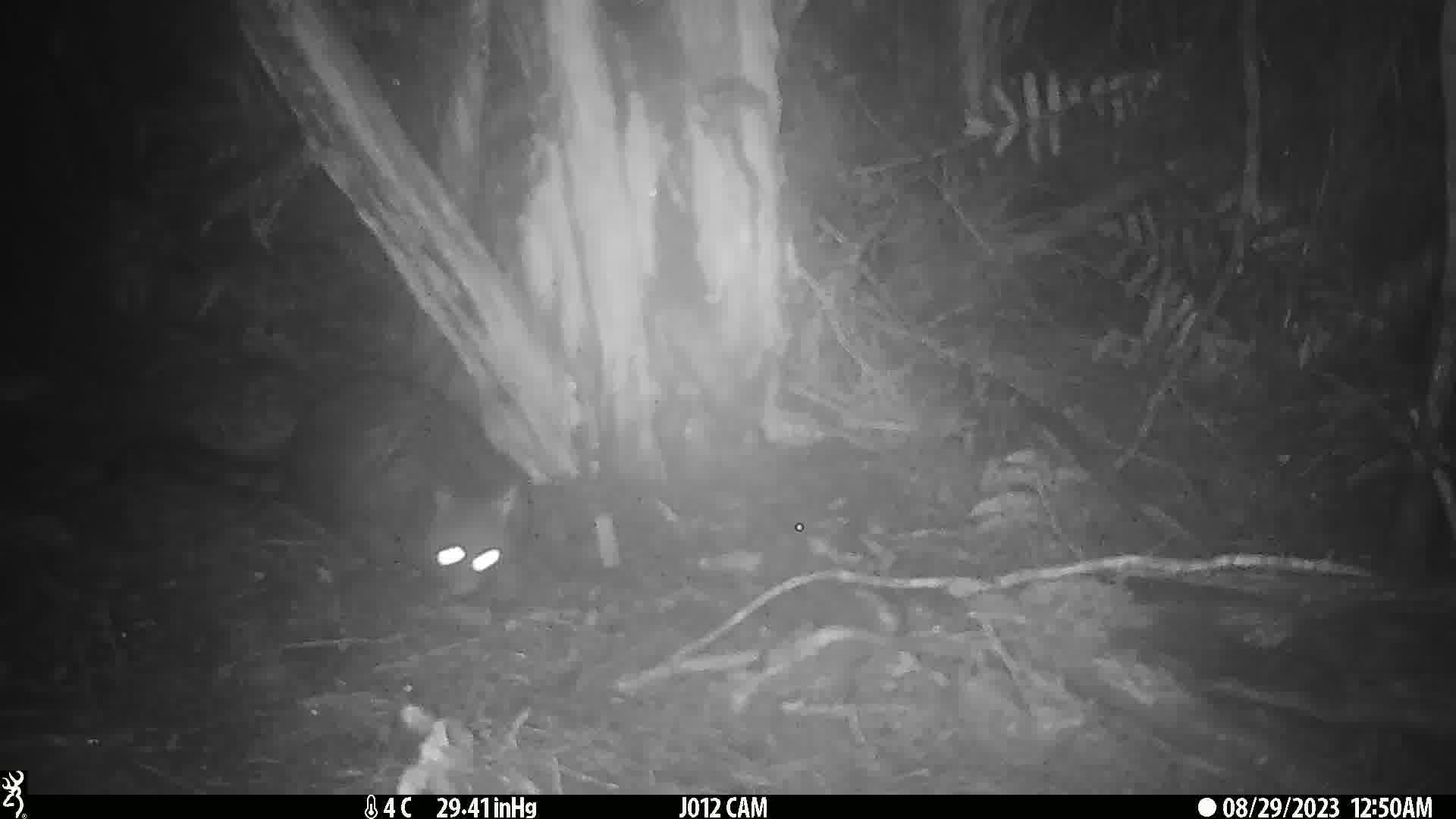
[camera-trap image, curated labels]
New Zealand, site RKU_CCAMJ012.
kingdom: Animalia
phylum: Chordata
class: Mammalia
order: Diprotodontia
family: Phalangeridae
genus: Trichosurus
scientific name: Trichosurus vulpecula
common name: common brushtail possum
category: possum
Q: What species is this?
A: Possum (common brushtail possum) (Trichosurus vulpecula).